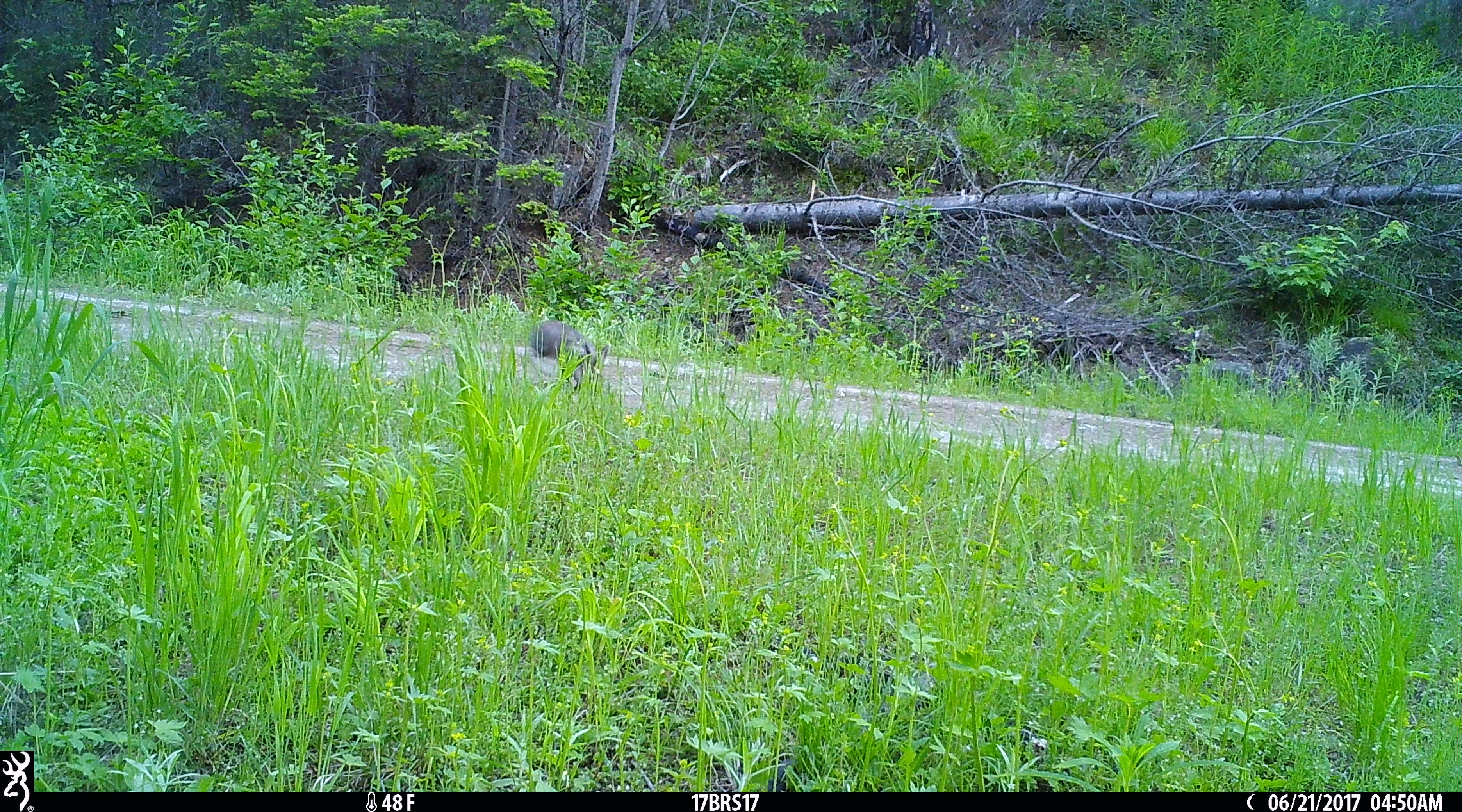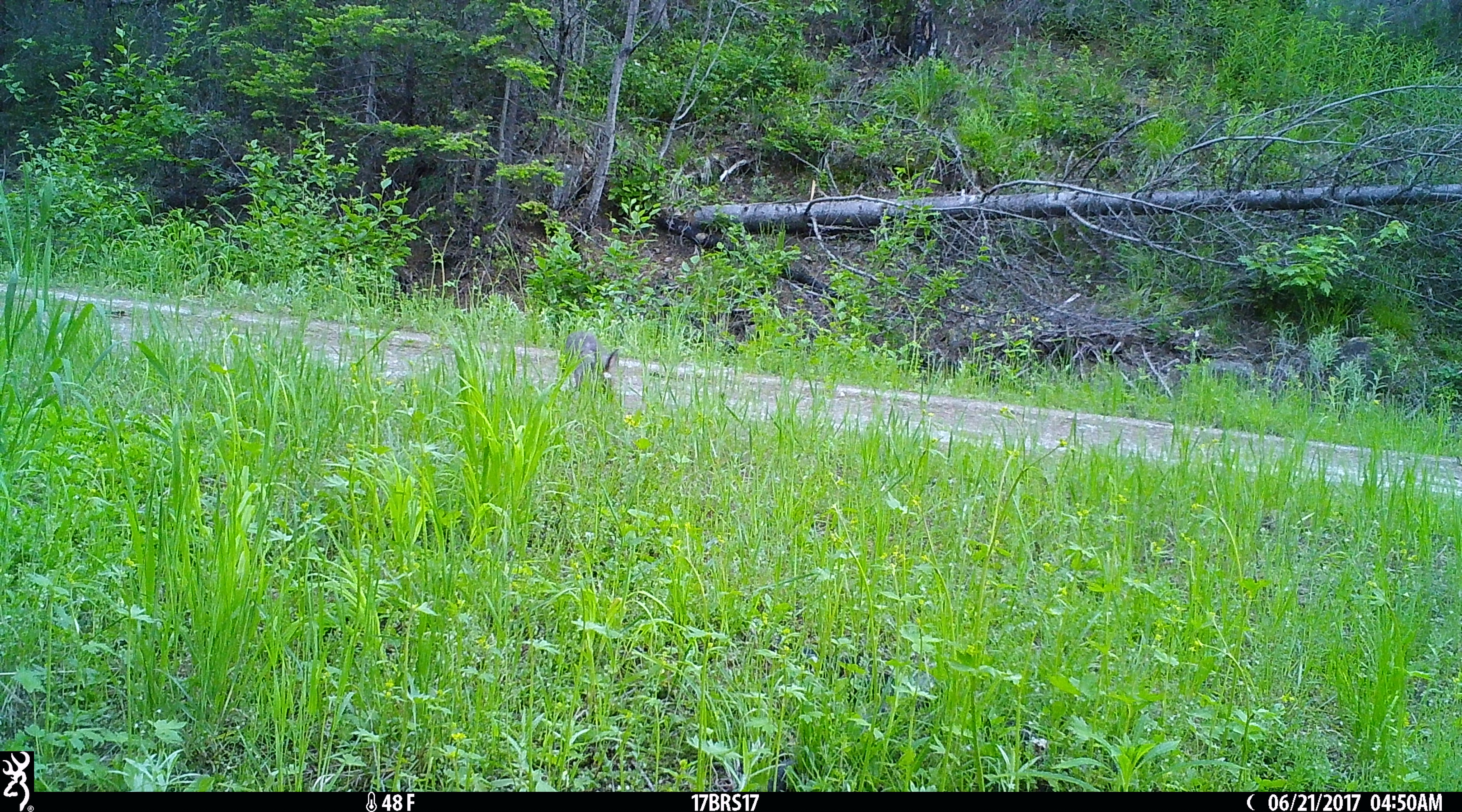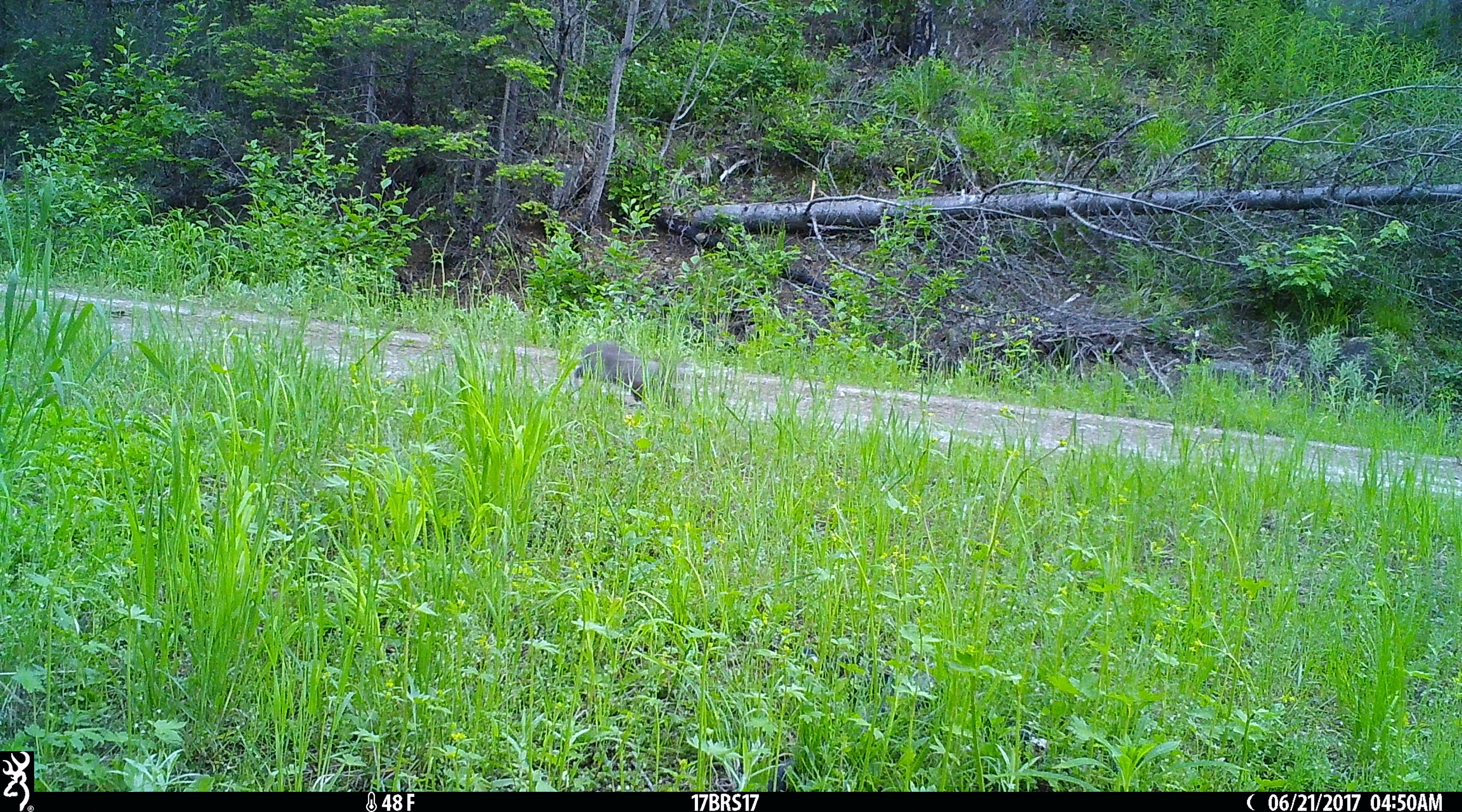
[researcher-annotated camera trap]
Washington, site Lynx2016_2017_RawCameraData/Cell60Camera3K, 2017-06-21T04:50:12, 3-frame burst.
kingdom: Animalia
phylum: Chordata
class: Mammalia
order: Lagomorpha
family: Leporidae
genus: Lepus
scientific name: Lepus americanus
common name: snowshoe hare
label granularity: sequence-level